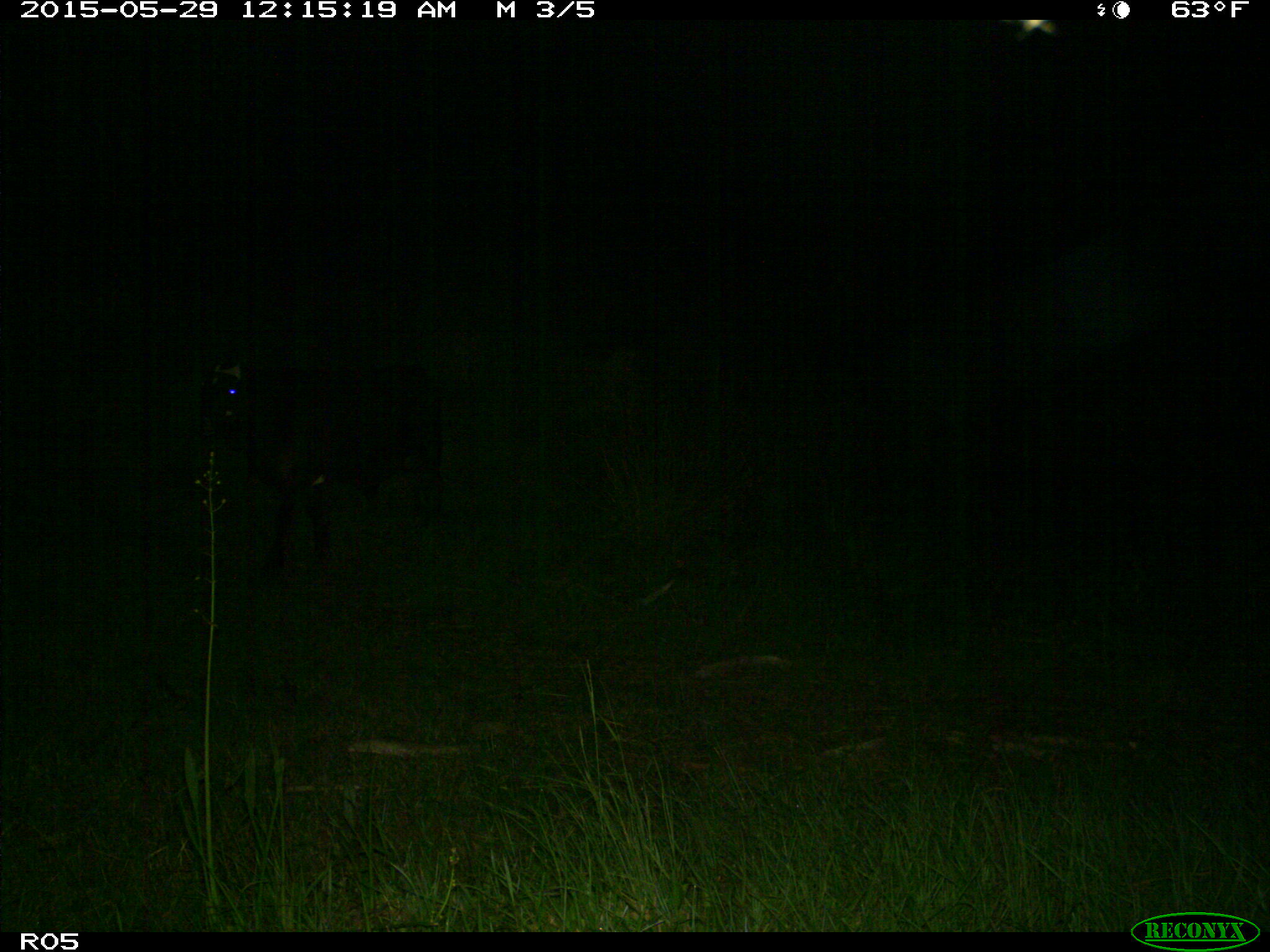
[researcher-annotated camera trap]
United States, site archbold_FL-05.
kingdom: Animalia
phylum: Chordata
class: Mammalia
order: Artiodactyla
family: Bovidae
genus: Bos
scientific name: Bos taurus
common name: domestic cow